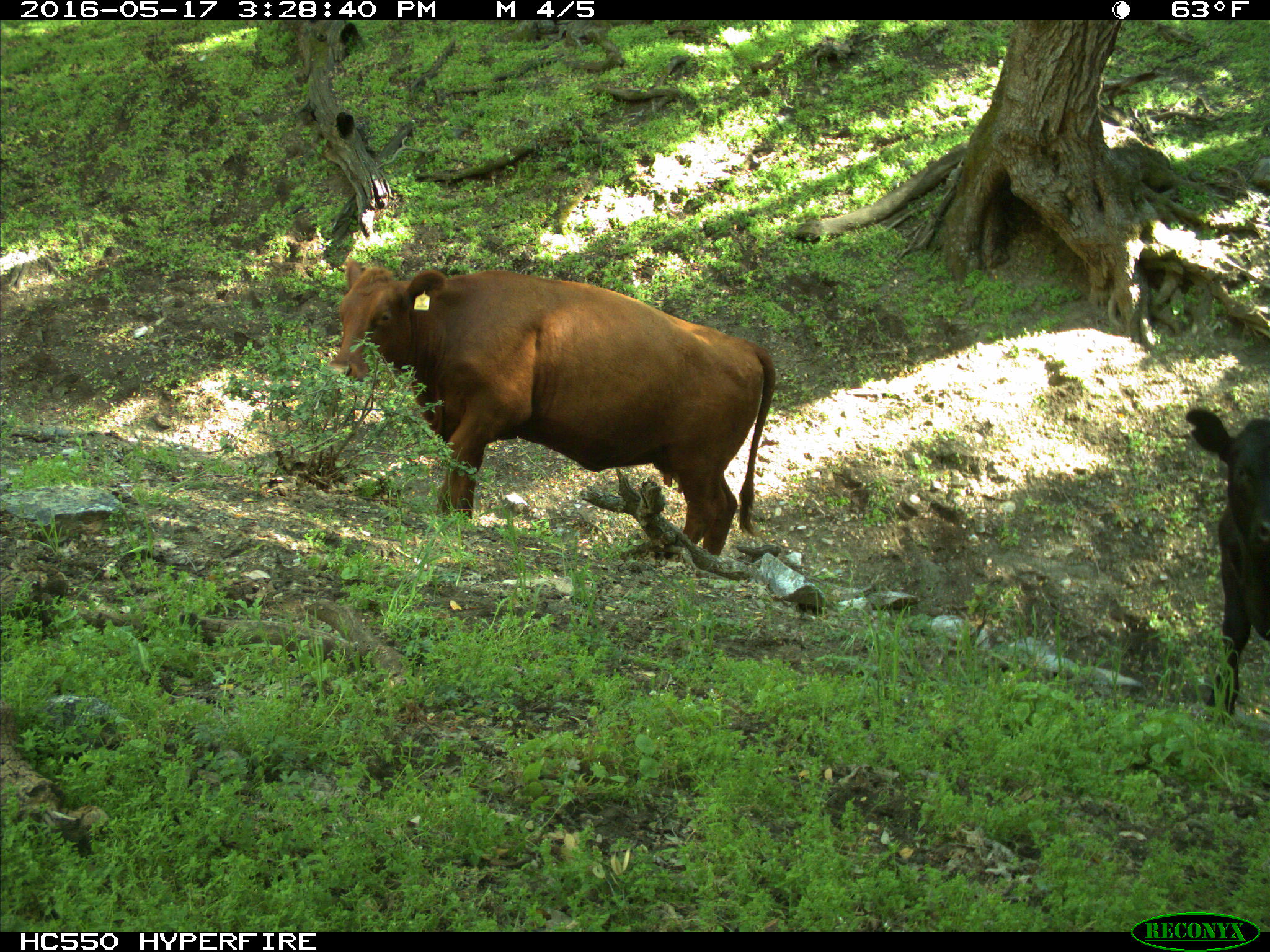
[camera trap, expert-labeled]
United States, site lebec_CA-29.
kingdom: Animalia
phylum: Chordata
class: Mammalia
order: Artiodactyla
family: Bovidae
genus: Bos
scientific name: Bos taurus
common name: domestic cow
Bos taurus (domestic cow).